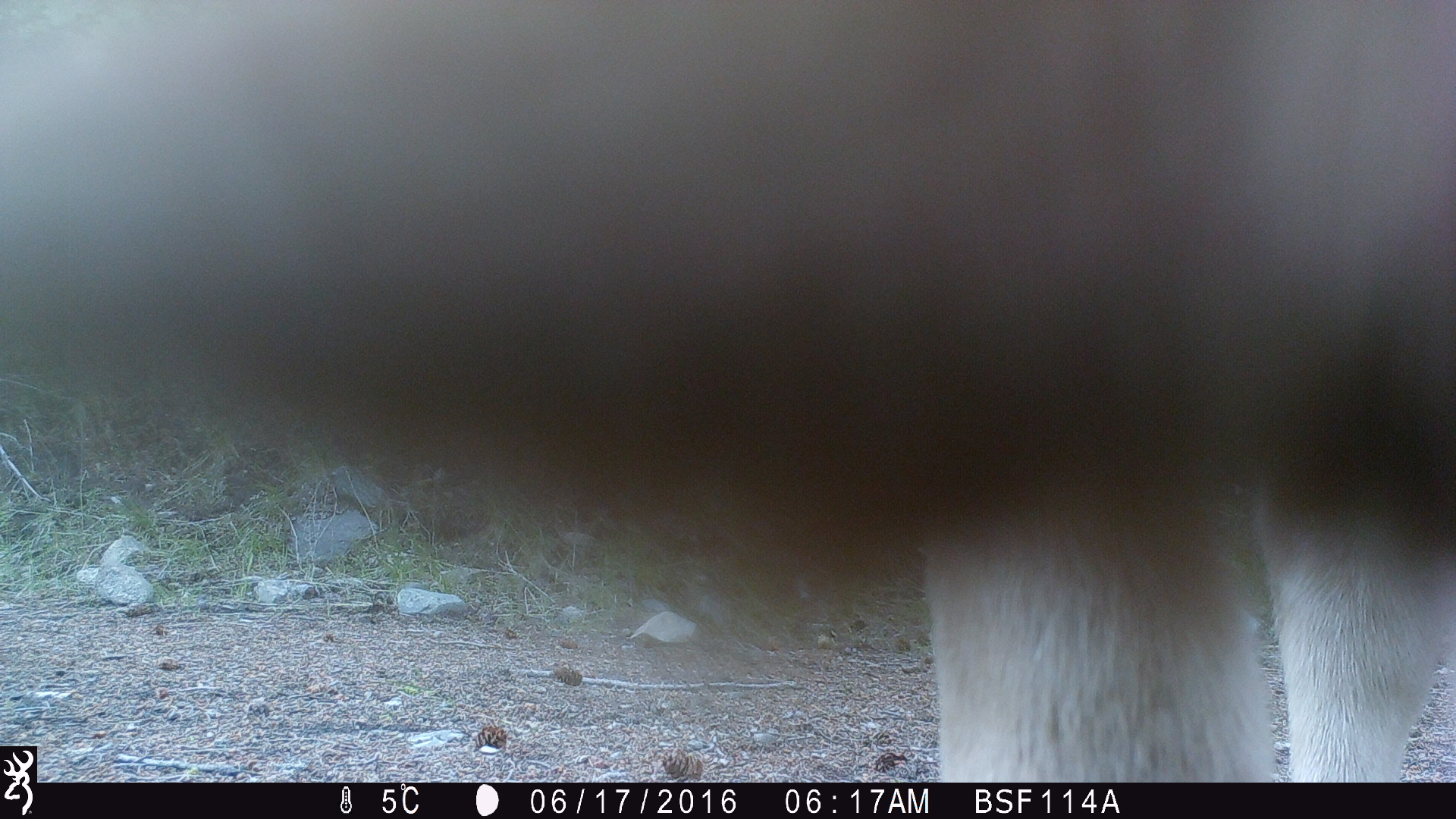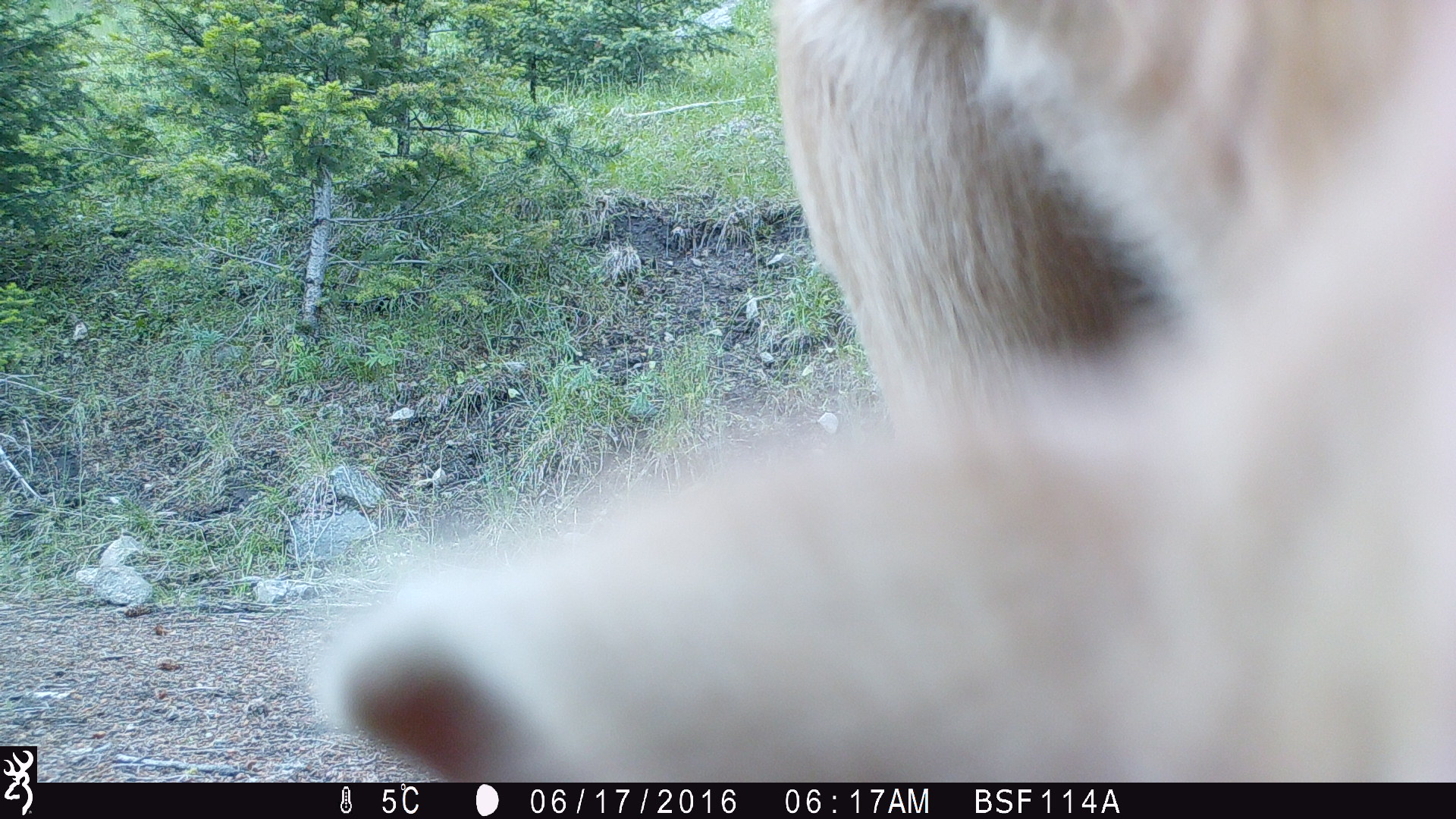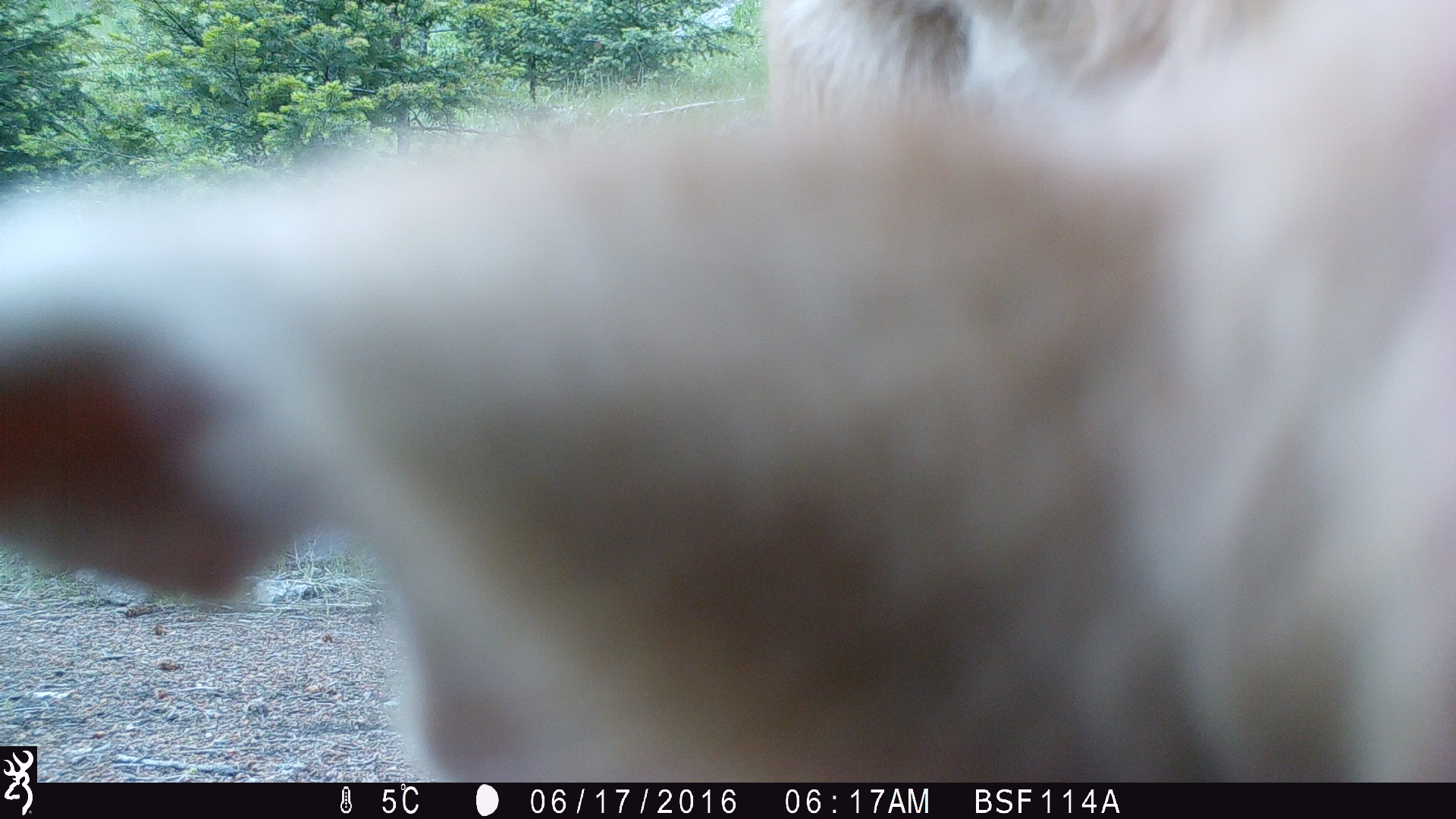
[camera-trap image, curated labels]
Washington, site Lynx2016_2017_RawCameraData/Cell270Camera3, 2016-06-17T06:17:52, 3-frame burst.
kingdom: Animalia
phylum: Chordata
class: Mammalia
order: Artiodactyla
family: Bovidae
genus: Bos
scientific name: Bos taurus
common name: domestic cattle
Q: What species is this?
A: Domestic cattle (Bos taurus).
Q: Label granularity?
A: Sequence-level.